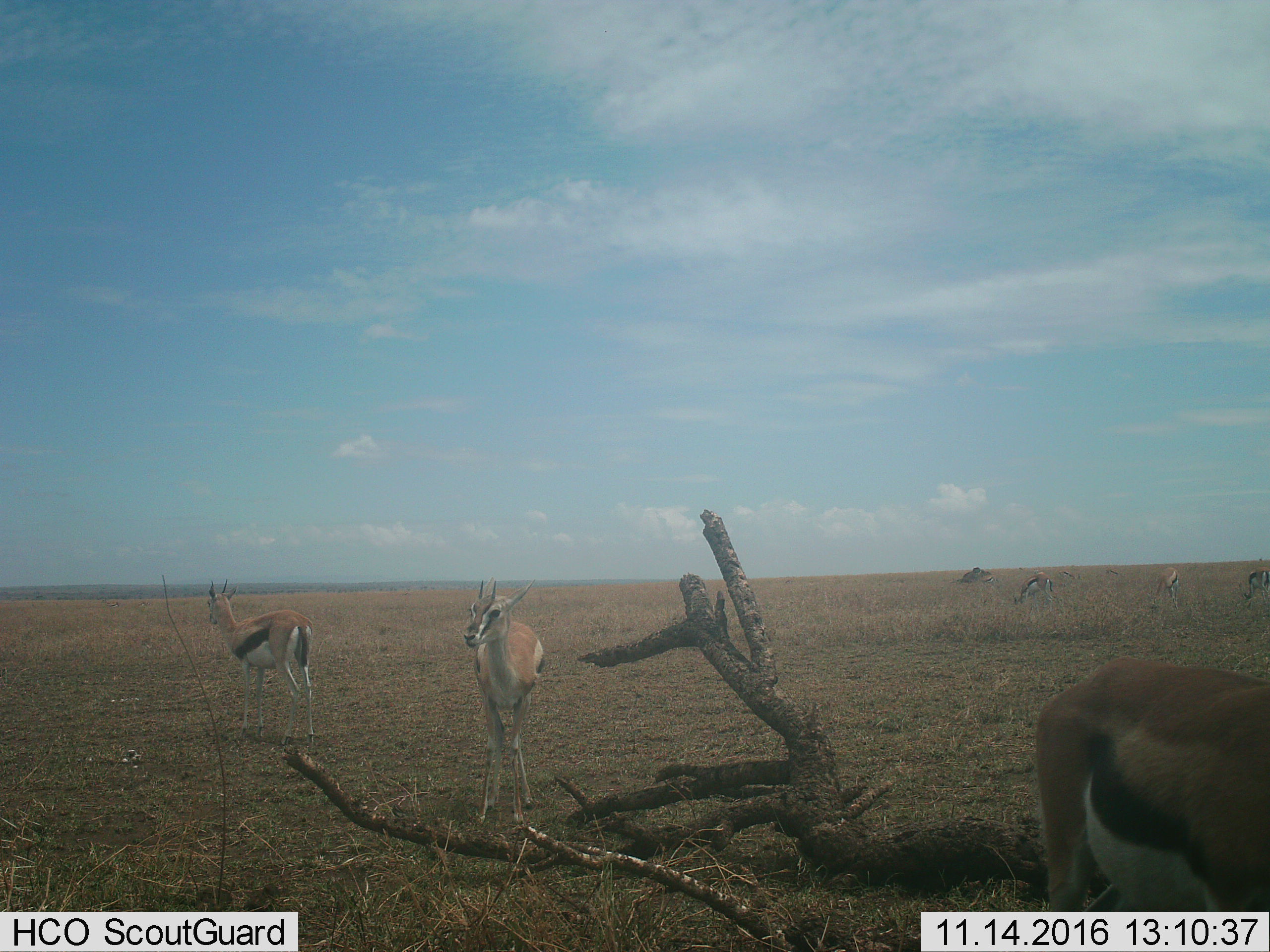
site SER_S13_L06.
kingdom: Animalia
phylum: Chordata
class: Mammalia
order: Artiodactyla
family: Bovidae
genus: Eudorcas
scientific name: Eudorcas thomsonii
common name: thomson's gazelle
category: gazellethomsons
Gazellethomsons (thomson's gazelle) (Eudorcas thomsonii), count 8. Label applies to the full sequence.